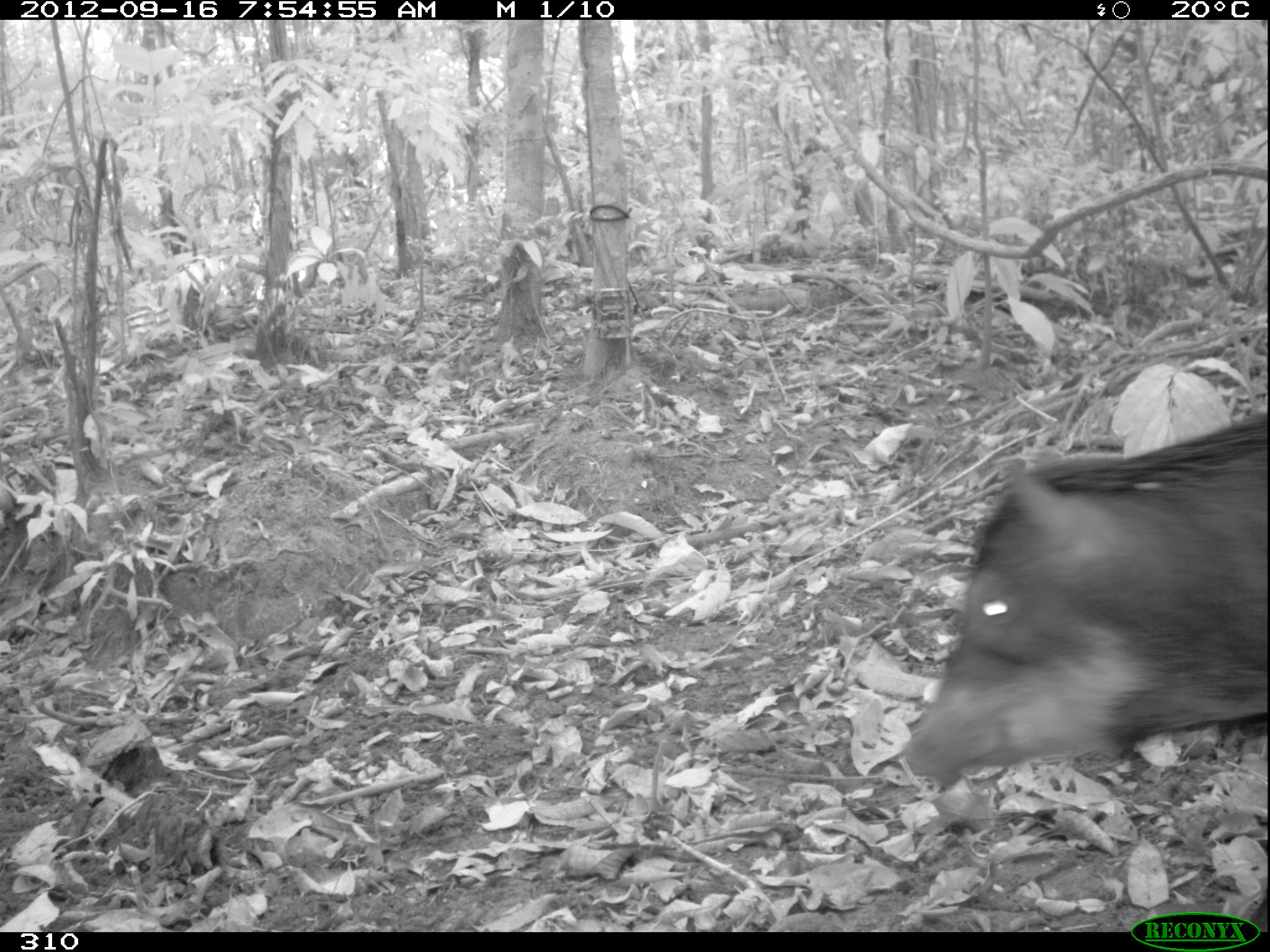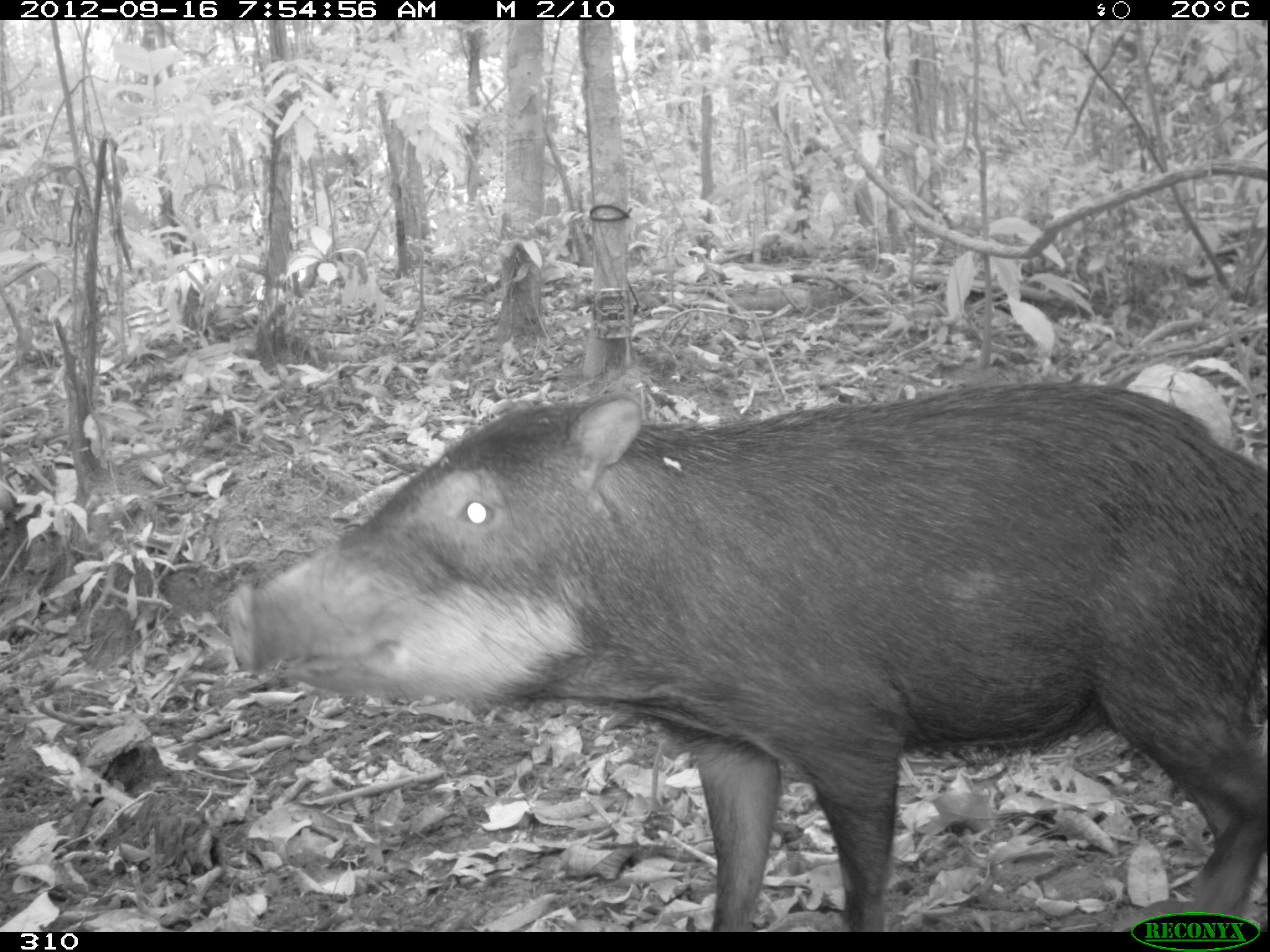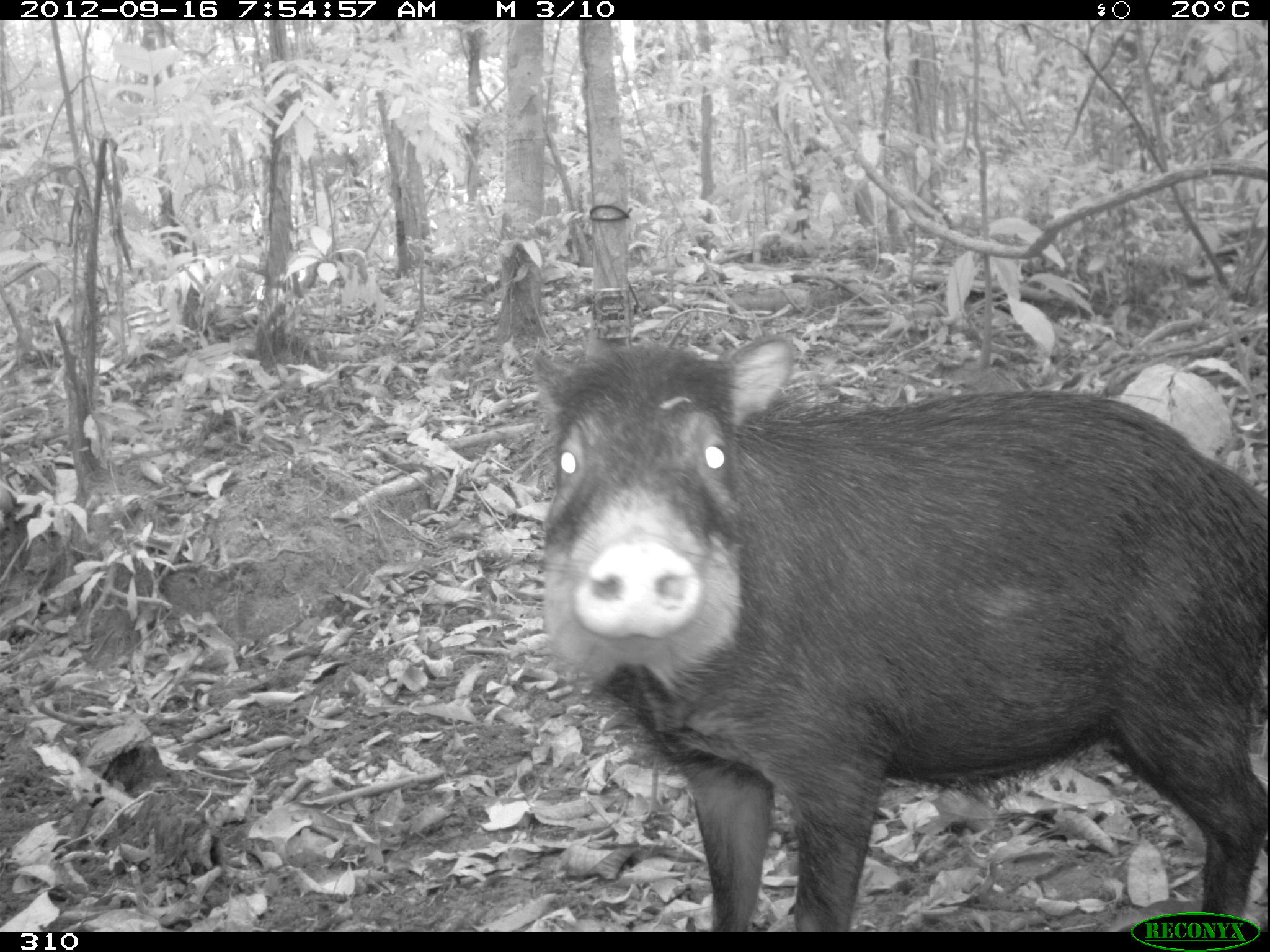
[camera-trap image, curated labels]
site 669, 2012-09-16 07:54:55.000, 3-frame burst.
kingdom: Animalia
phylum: Chordata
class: Mammalia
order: Artiodactyla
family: Tayassuidae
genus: Tayassu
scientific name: Tayassu pecari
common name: white-lipped peccary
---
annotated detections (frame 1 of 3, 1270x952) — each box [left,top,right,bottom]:
tayassu pecari: [905,414,1268,777]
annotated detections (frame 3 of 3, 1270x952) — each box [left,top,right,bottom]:
tayassu pecari: [531,332,1265,932]